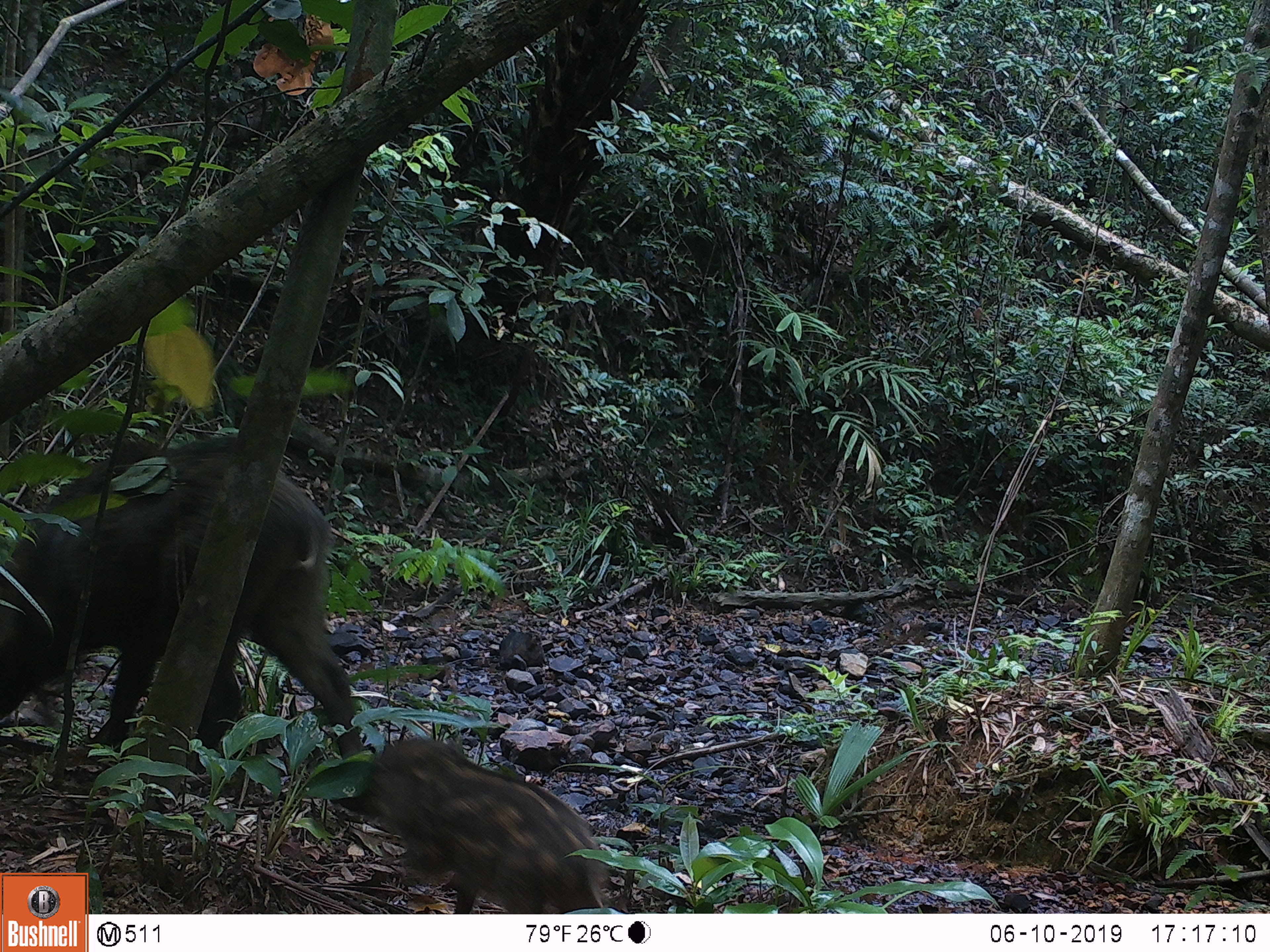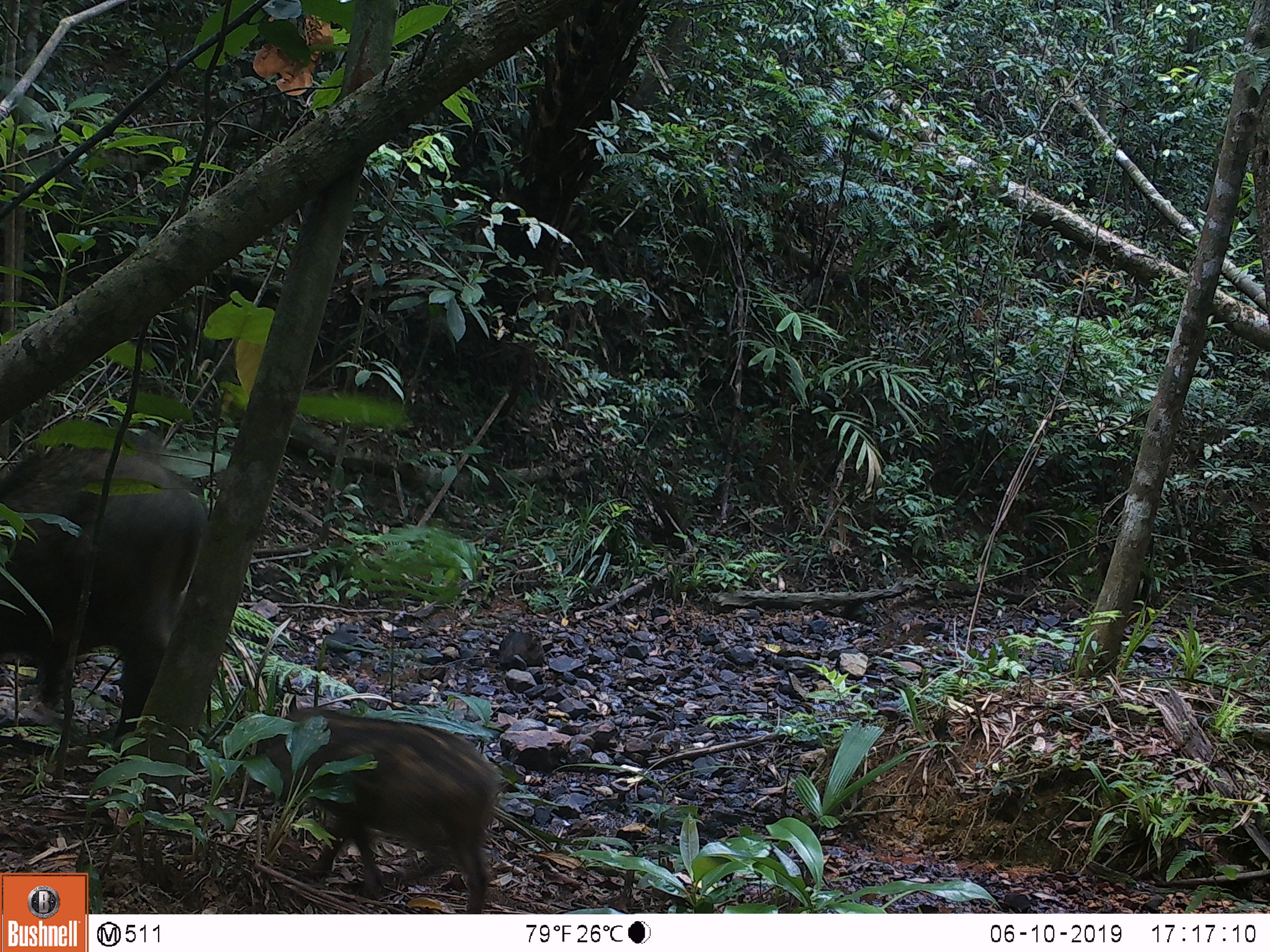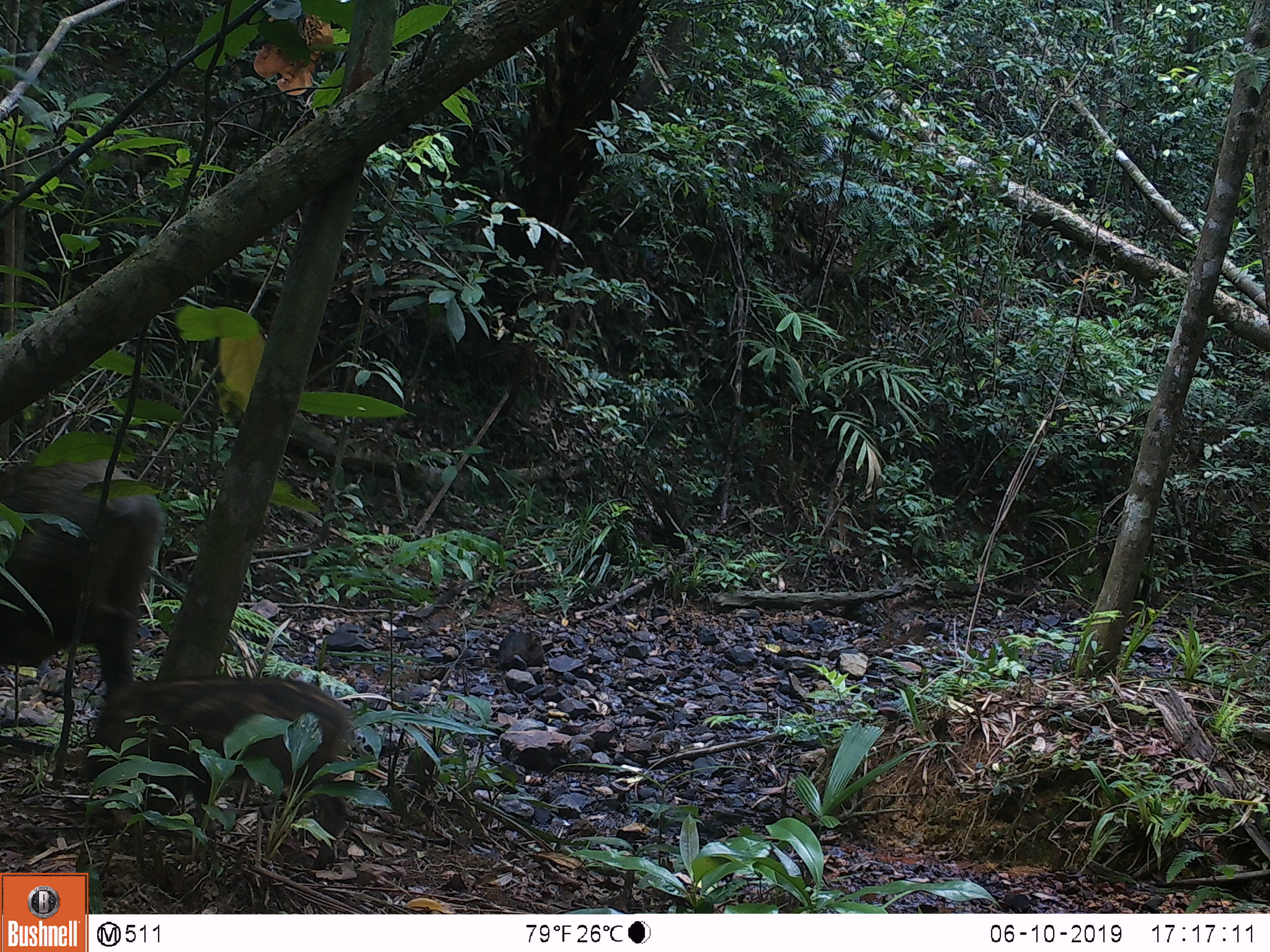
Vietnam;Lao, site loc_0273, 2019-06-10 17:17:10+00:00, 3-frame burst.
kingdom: Animalia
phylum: Chordata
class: Mammalia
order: Artiodactyla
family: Suidae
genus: Sus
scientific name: Sus scrofa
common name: eurasian wild pig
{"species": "eurasian wild pig (Sus scrofa)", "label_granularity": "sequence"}